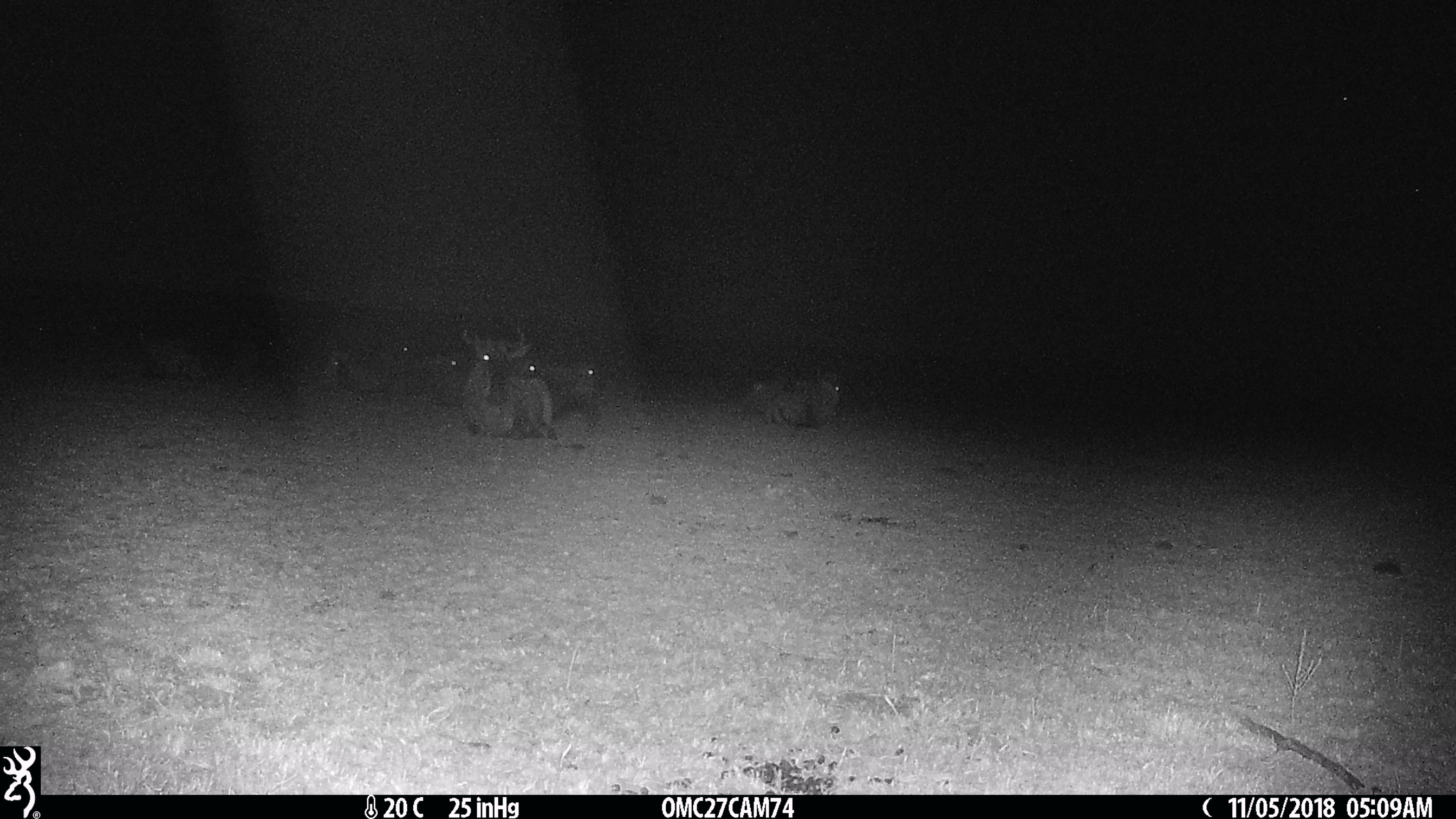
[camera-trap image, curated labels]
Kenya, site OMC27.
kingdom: Animalia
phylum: Chordata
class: Mammalia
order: Artiodactyla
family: Bovidae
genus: Connochaetes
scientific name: Connochaetes taurinus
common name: blue wildebeest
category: wildebeest